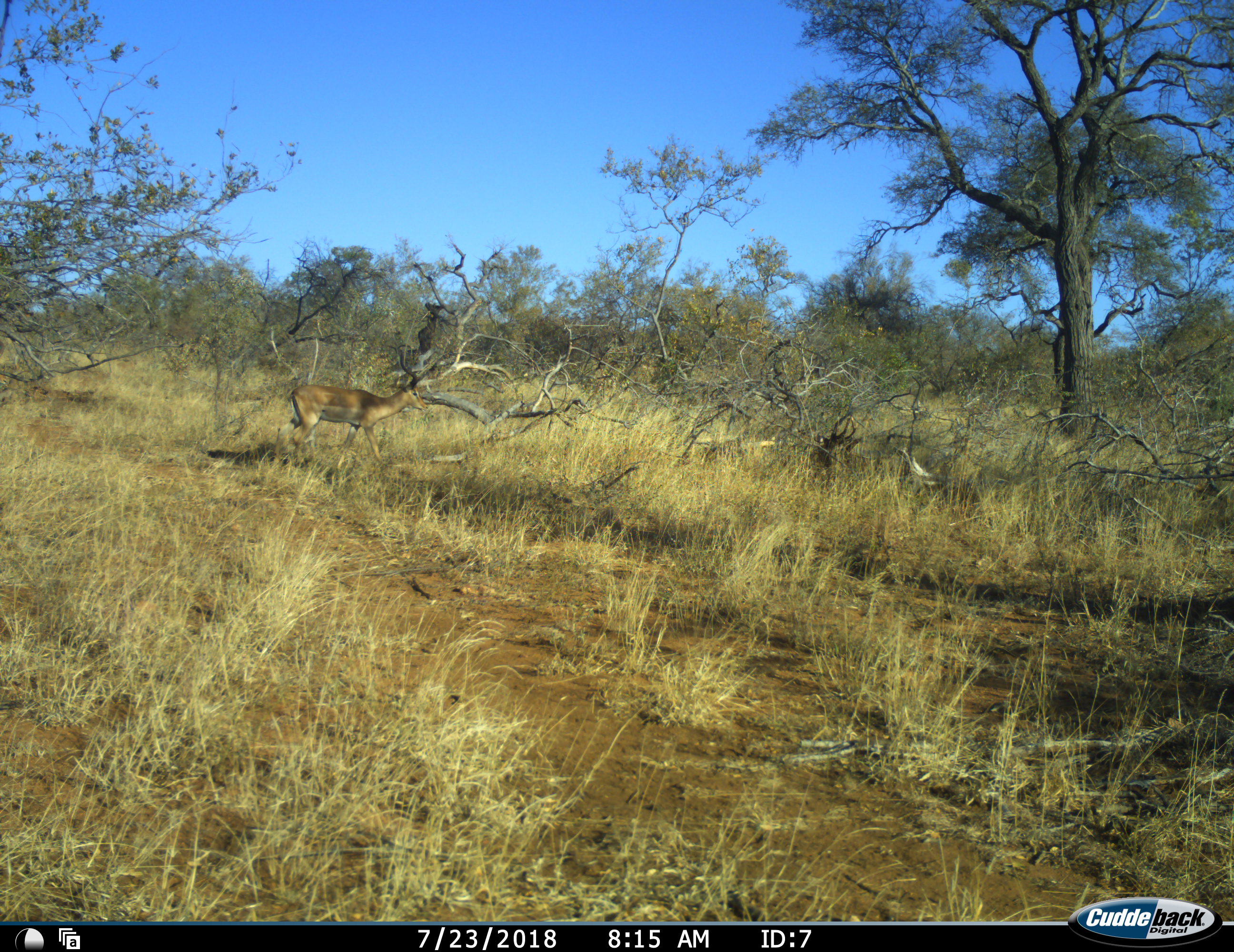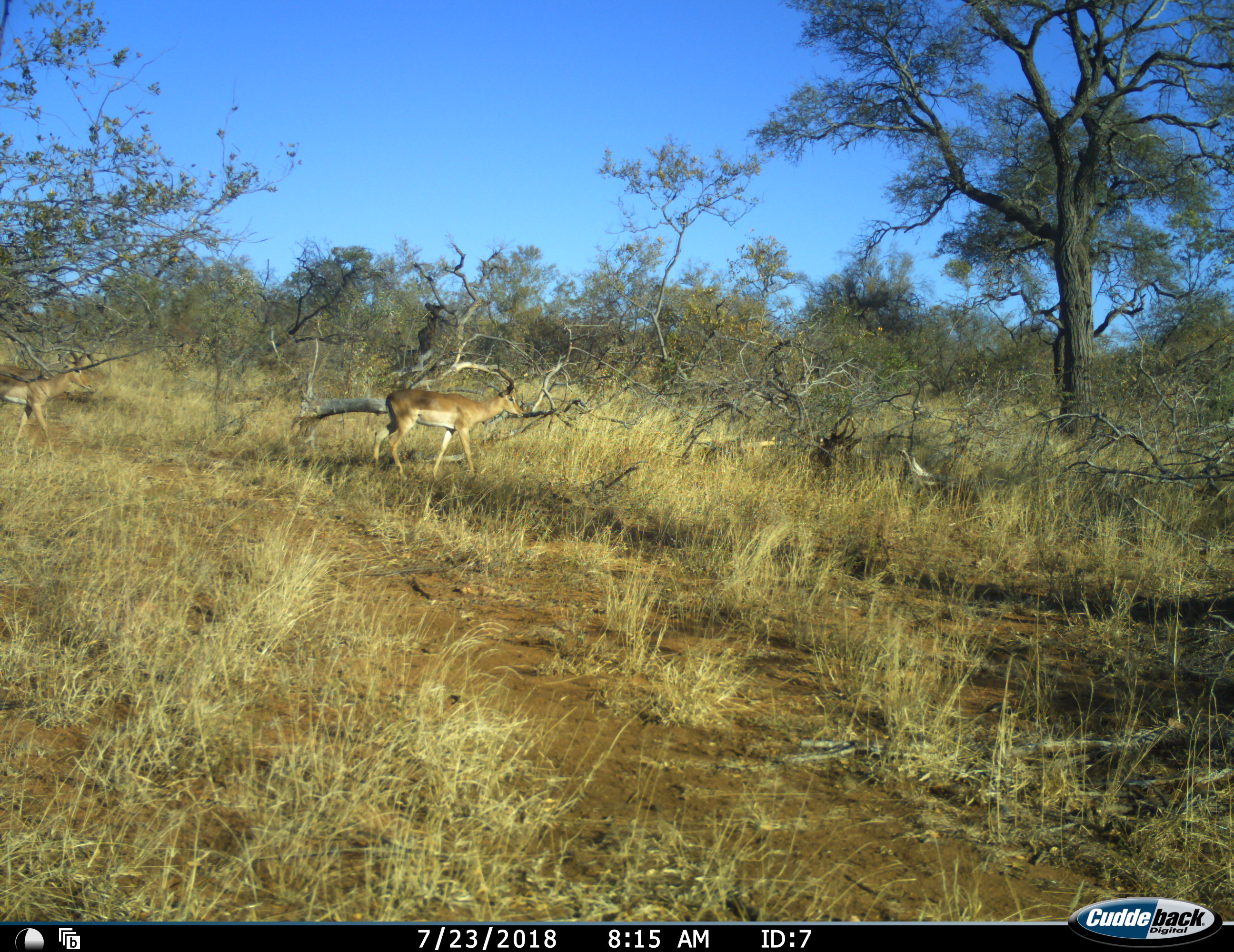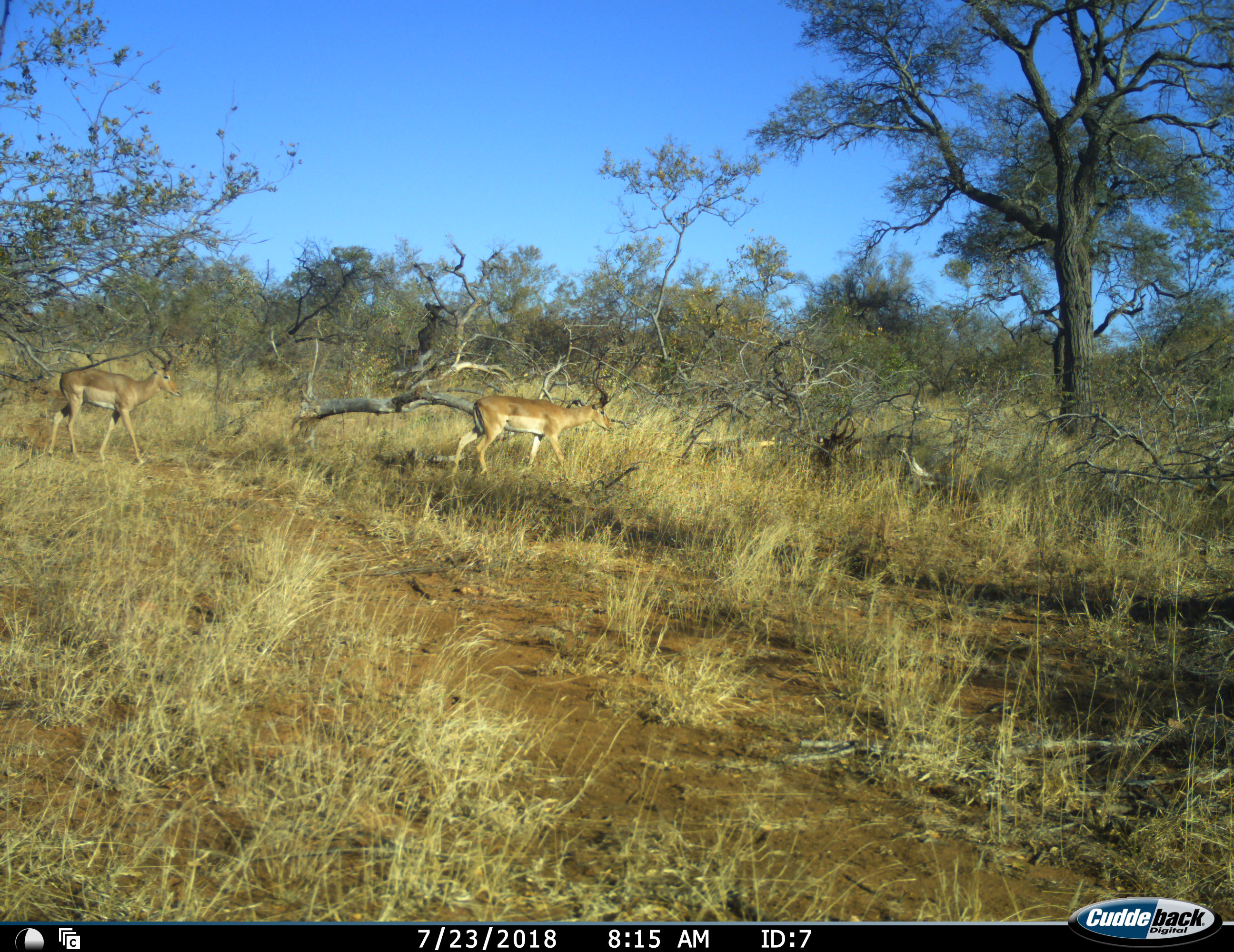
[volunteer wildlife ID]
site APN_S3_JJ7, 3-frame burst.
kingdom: Animalia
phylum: Chordata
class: Mammalia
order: Artiodactyla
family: Bovidae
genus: Aepyceros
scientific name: Aepyceros melampus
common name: impala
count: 2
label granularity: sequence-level